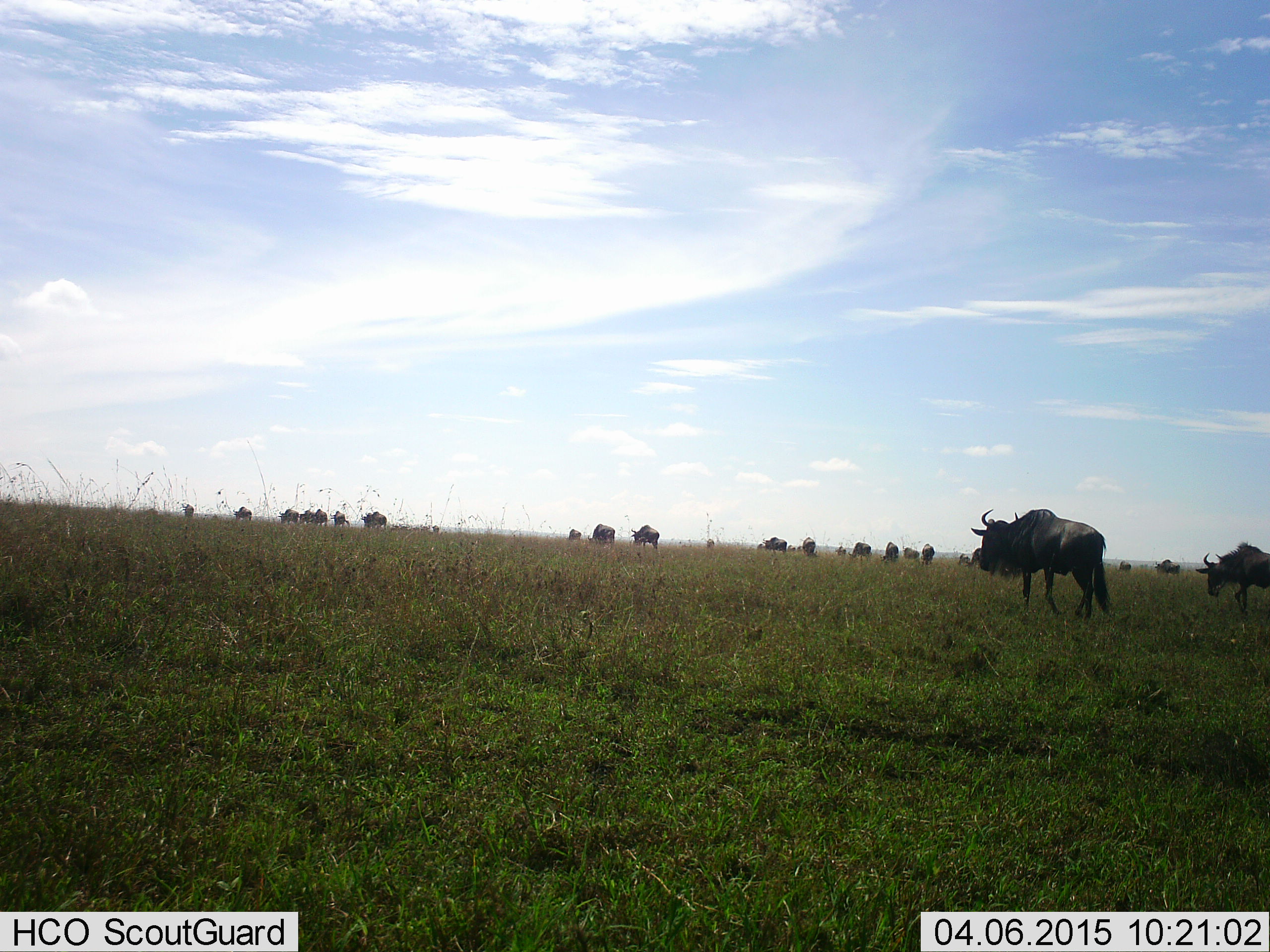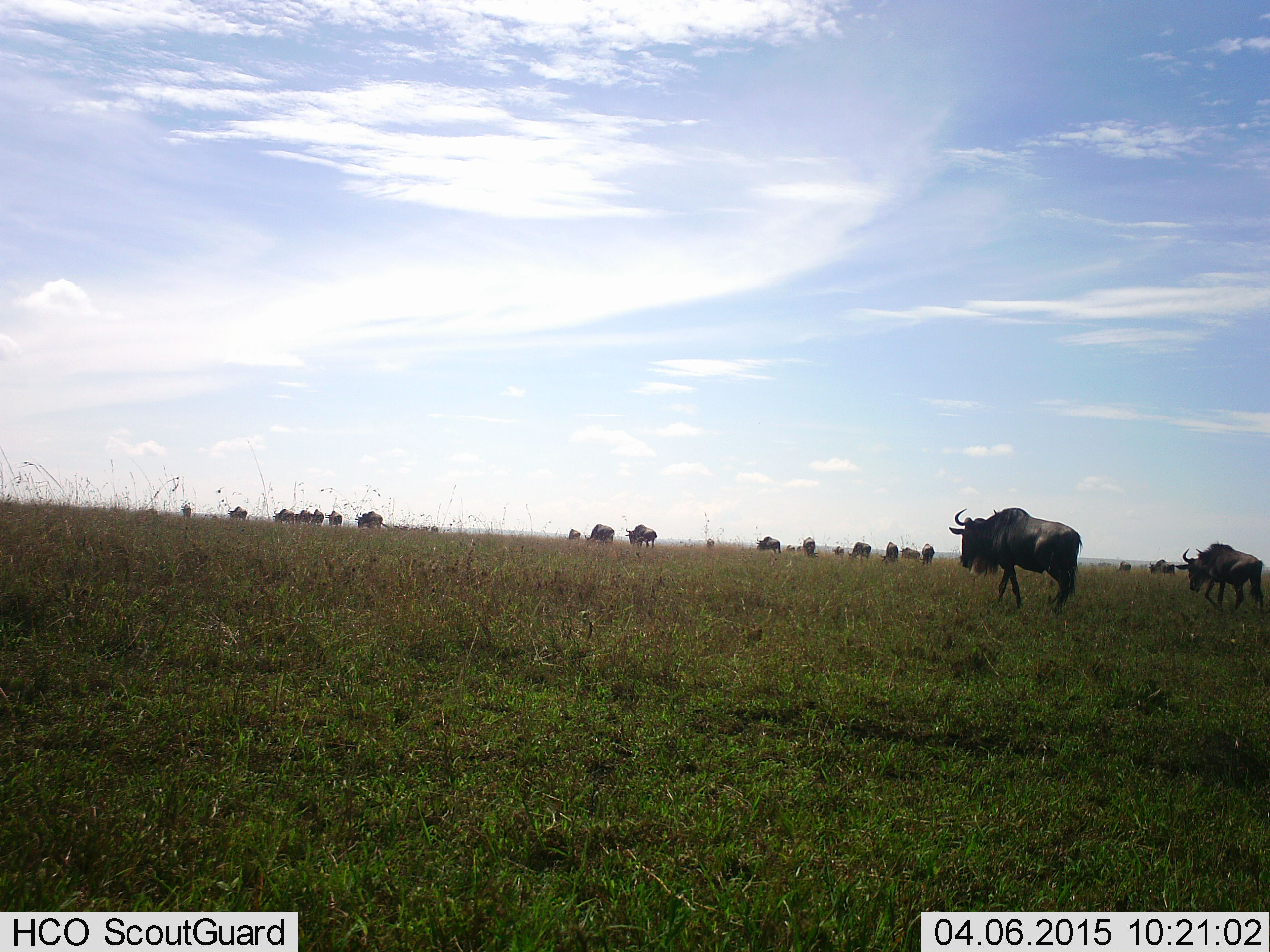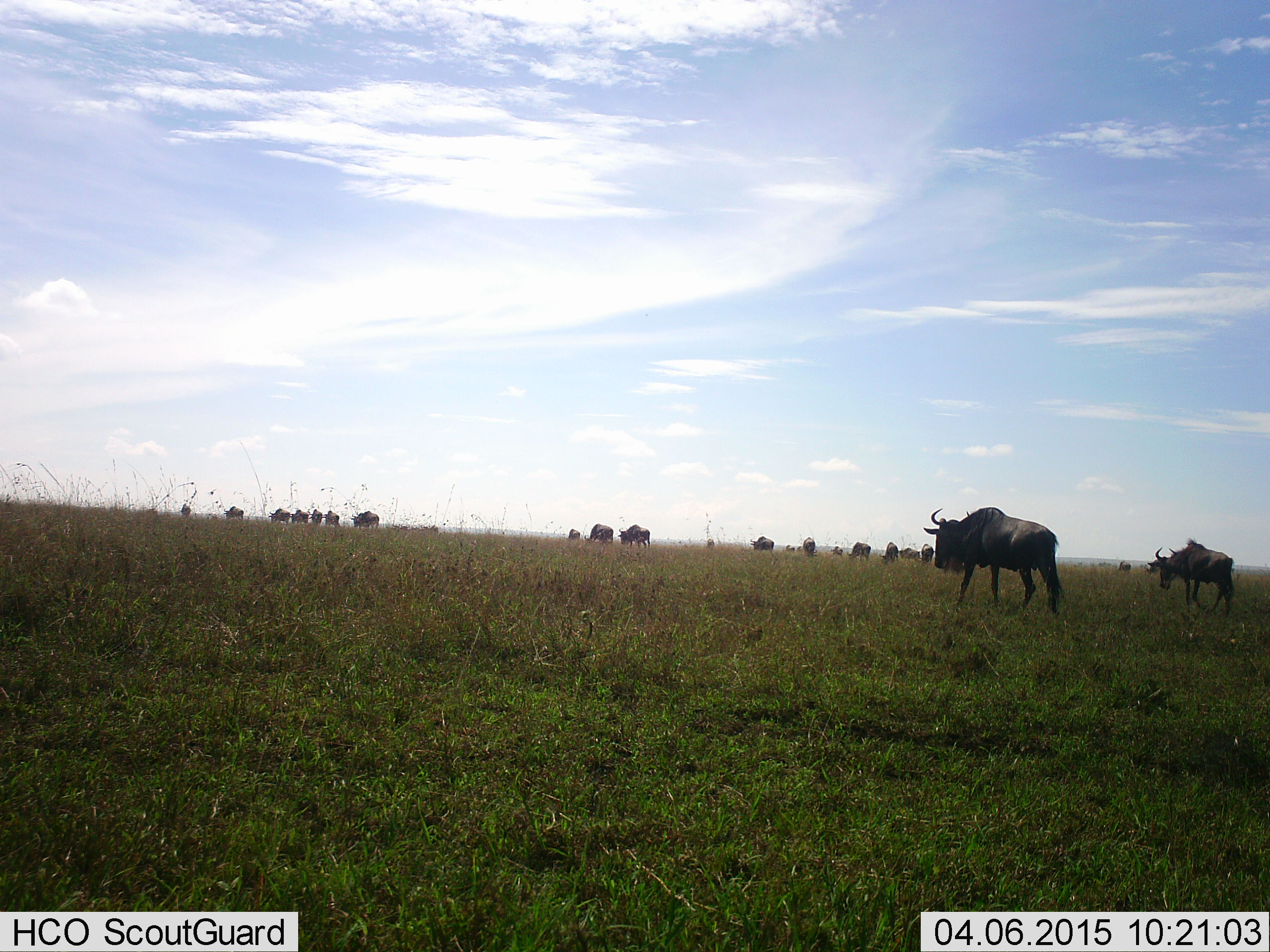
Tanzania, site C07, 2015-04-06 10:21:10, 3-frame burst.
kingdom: Animalia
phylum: Chordata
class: Mammalia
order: Artiodactyla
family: Bovidae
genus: Connochaetes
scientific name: Connochaetes taurinus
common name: blue wildebeest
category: wildebeest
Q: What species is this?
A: Wildebeest (blue wildebeest) (Connochaetes taurinus).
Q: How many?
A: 11-50.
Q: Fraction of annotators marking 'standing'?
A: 10%.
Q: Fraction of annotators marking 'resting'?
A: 10%.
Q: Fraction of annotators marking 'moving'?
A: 100%.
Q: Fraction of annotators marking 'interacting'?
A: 0%.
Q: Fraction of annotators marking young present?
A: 0%.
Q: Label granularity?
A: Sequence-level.